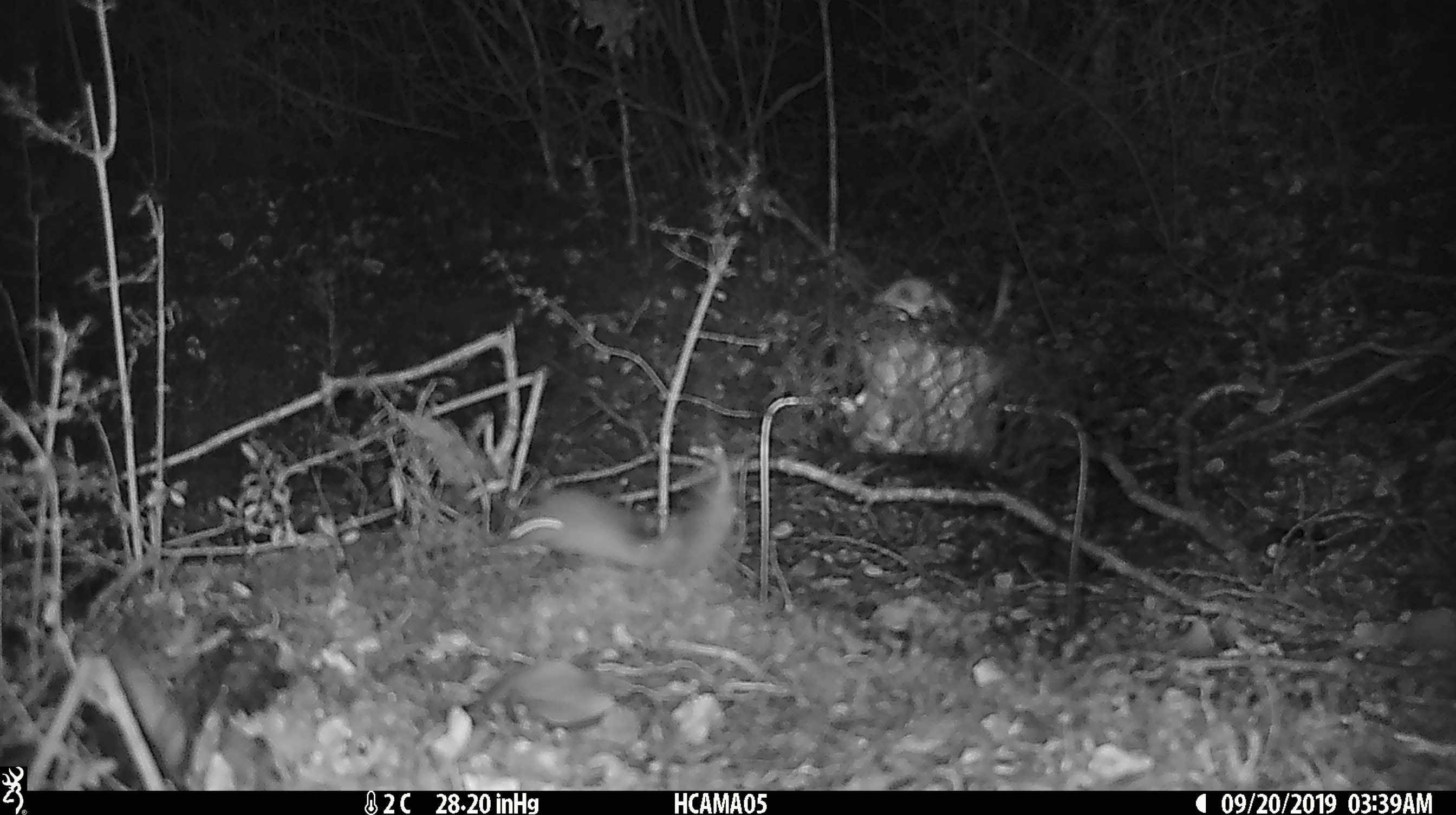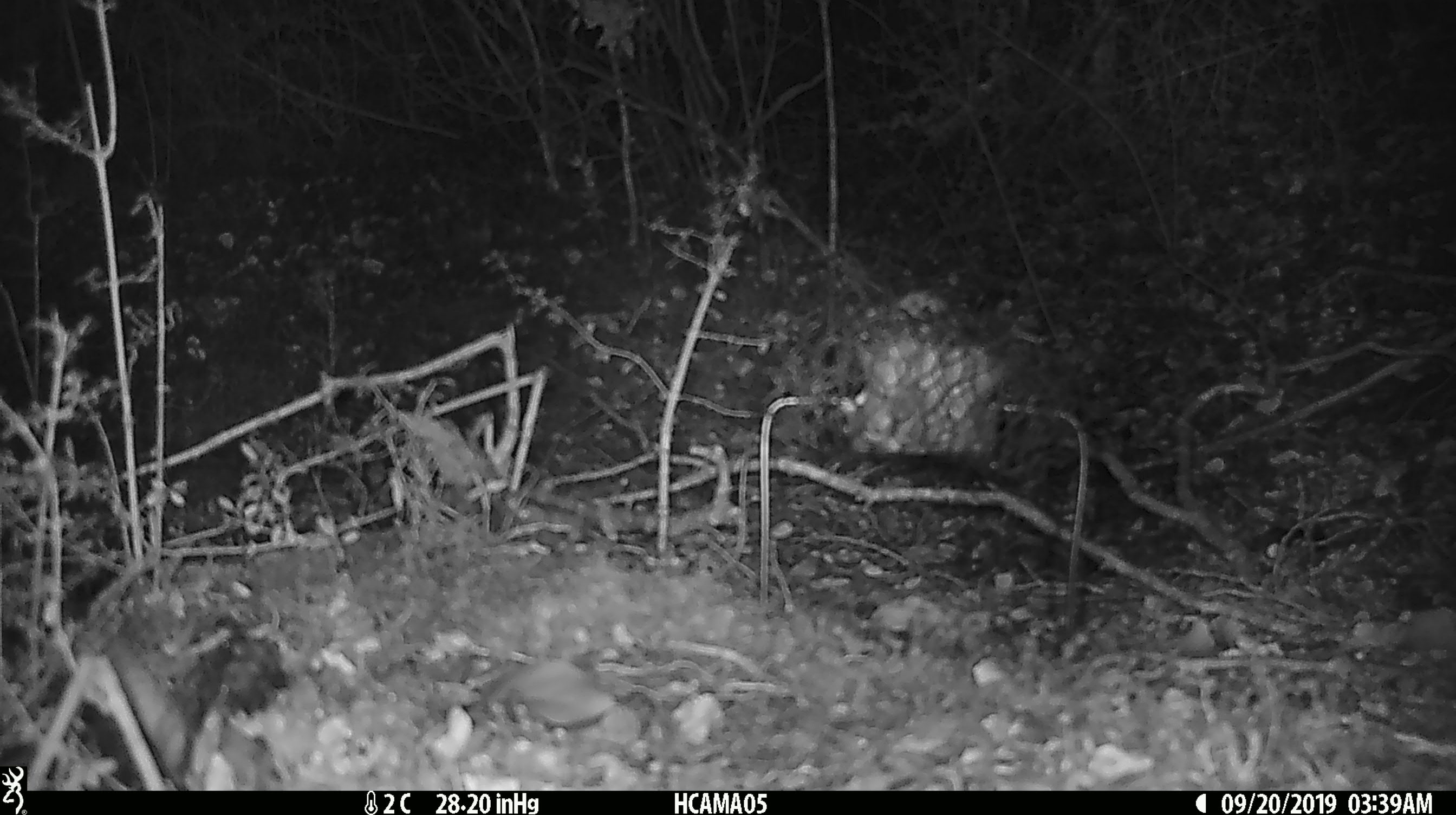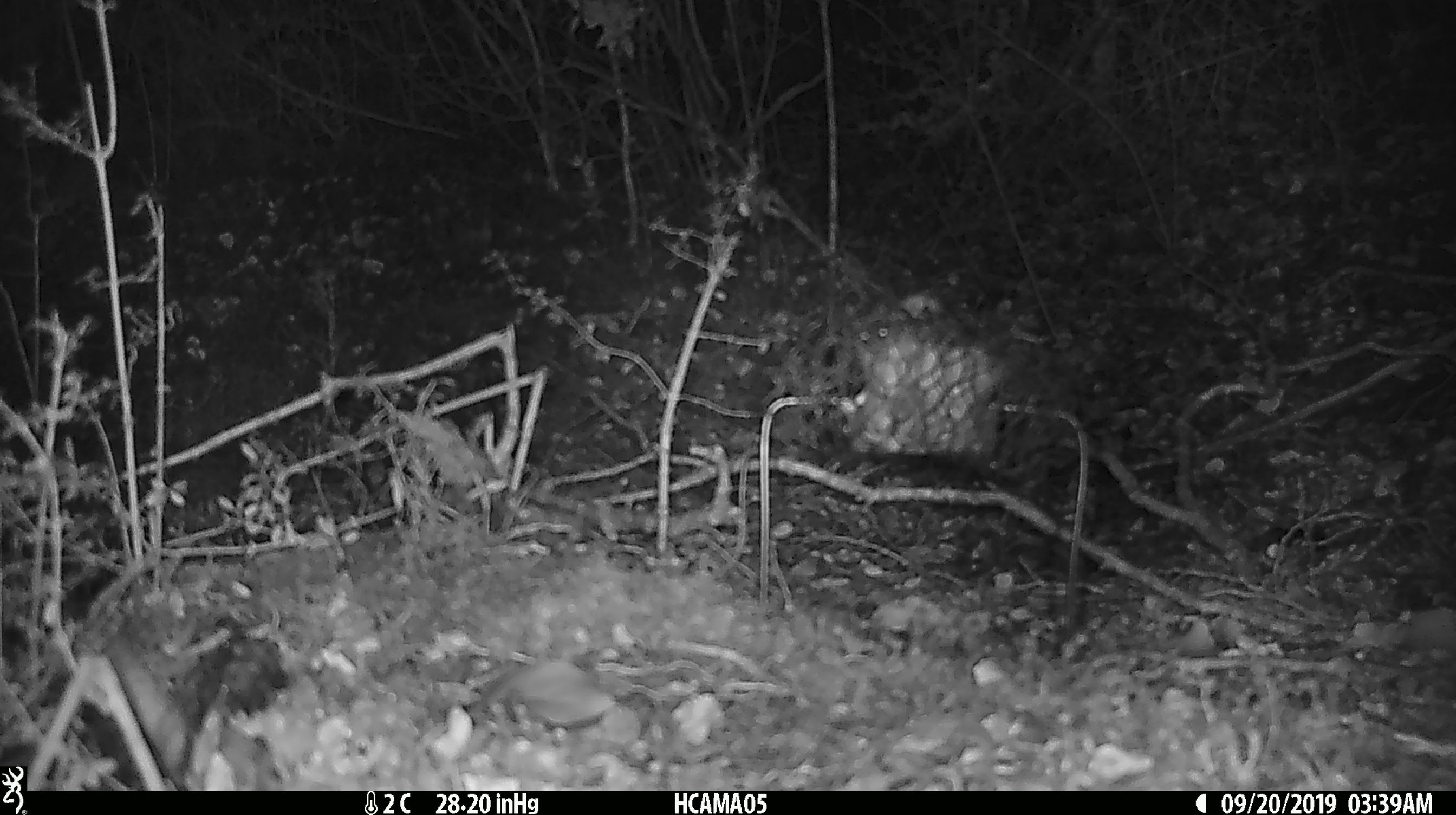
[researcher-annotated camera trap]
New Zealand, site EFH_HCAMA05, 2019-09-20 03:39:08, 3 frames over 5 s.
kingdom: Animalia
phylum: Chordata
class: Mammalia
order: Rodentia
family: Muridae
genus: Mus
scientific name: Mus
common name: mouse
Mouse (Mus).